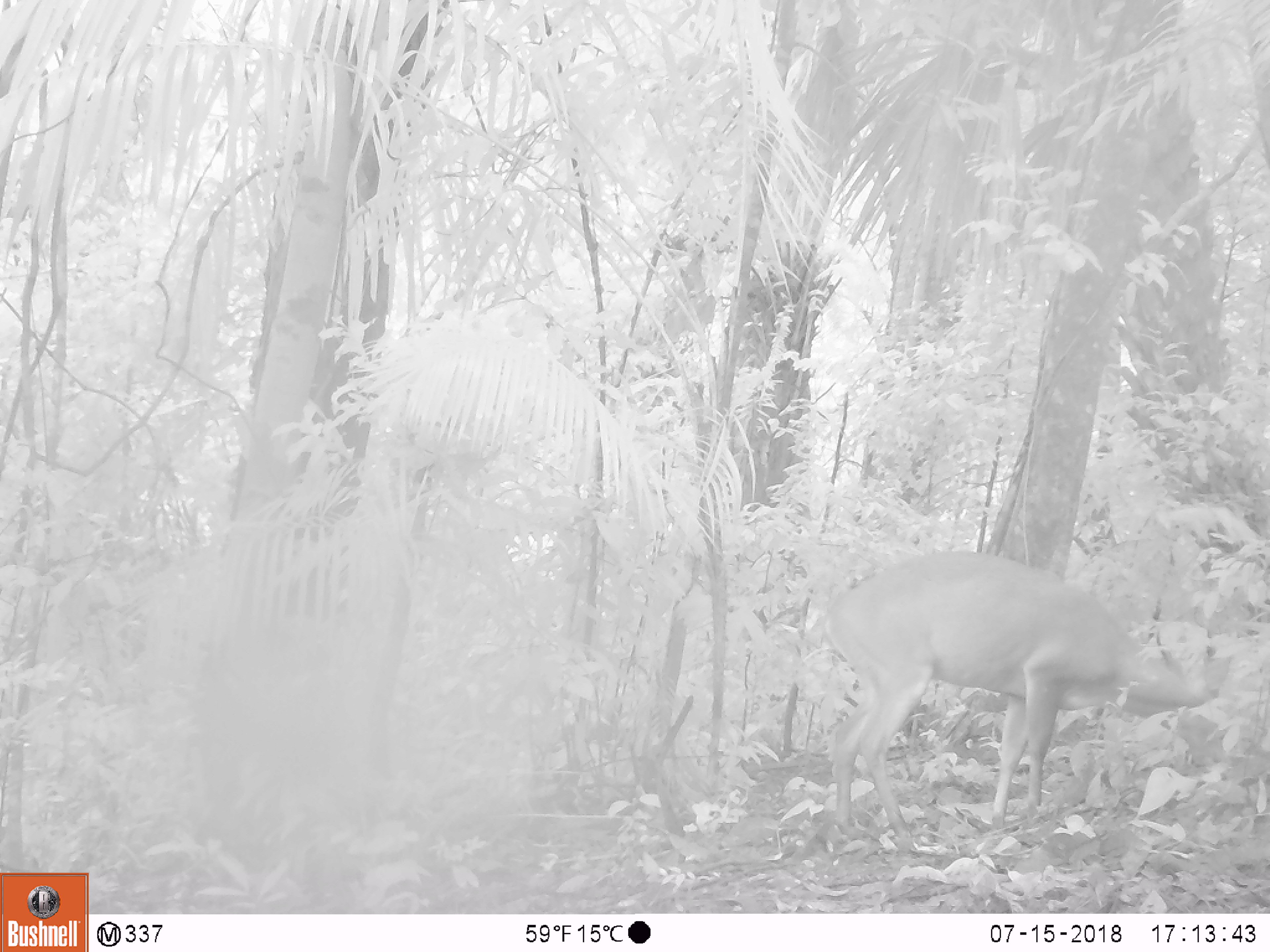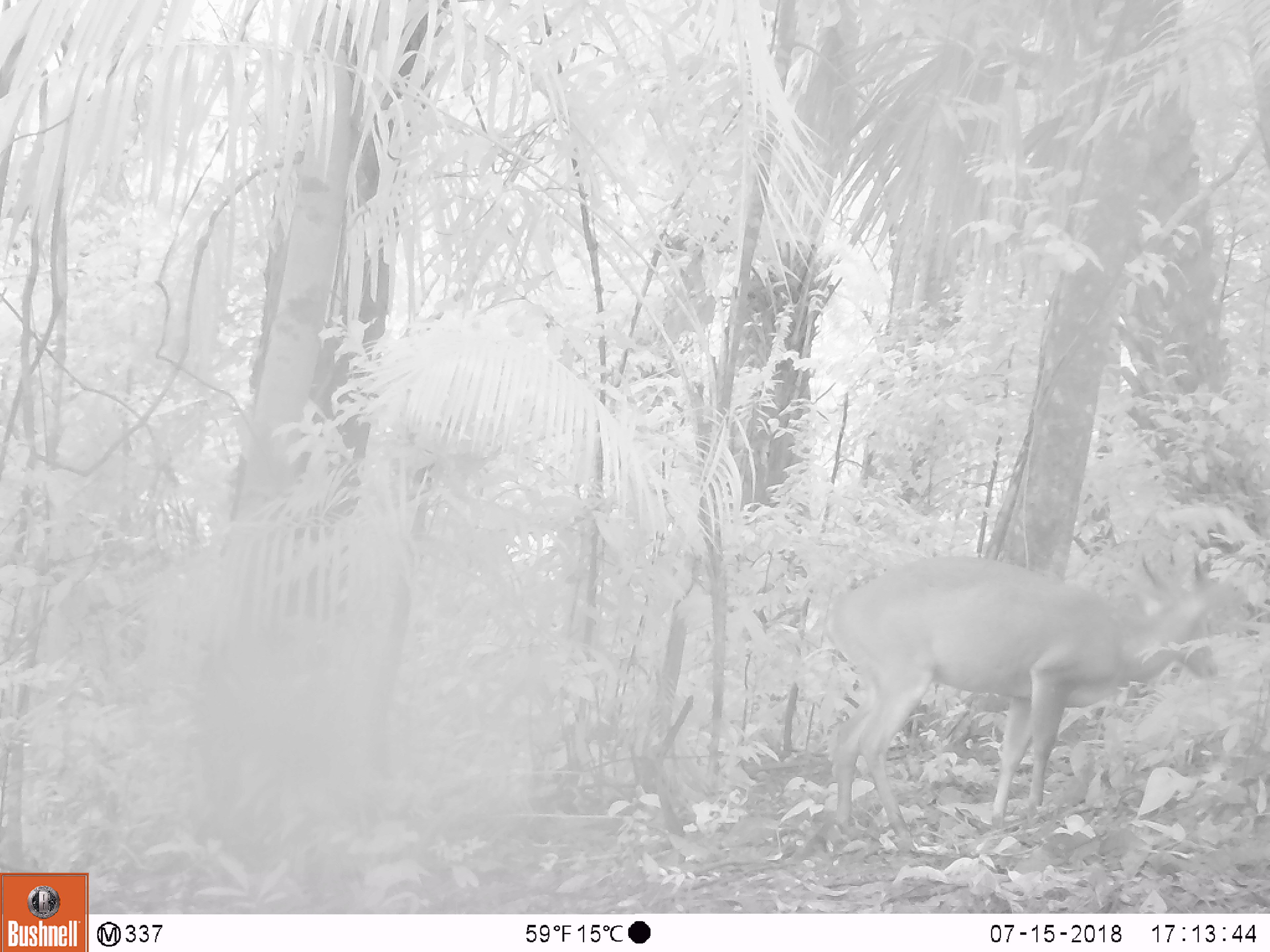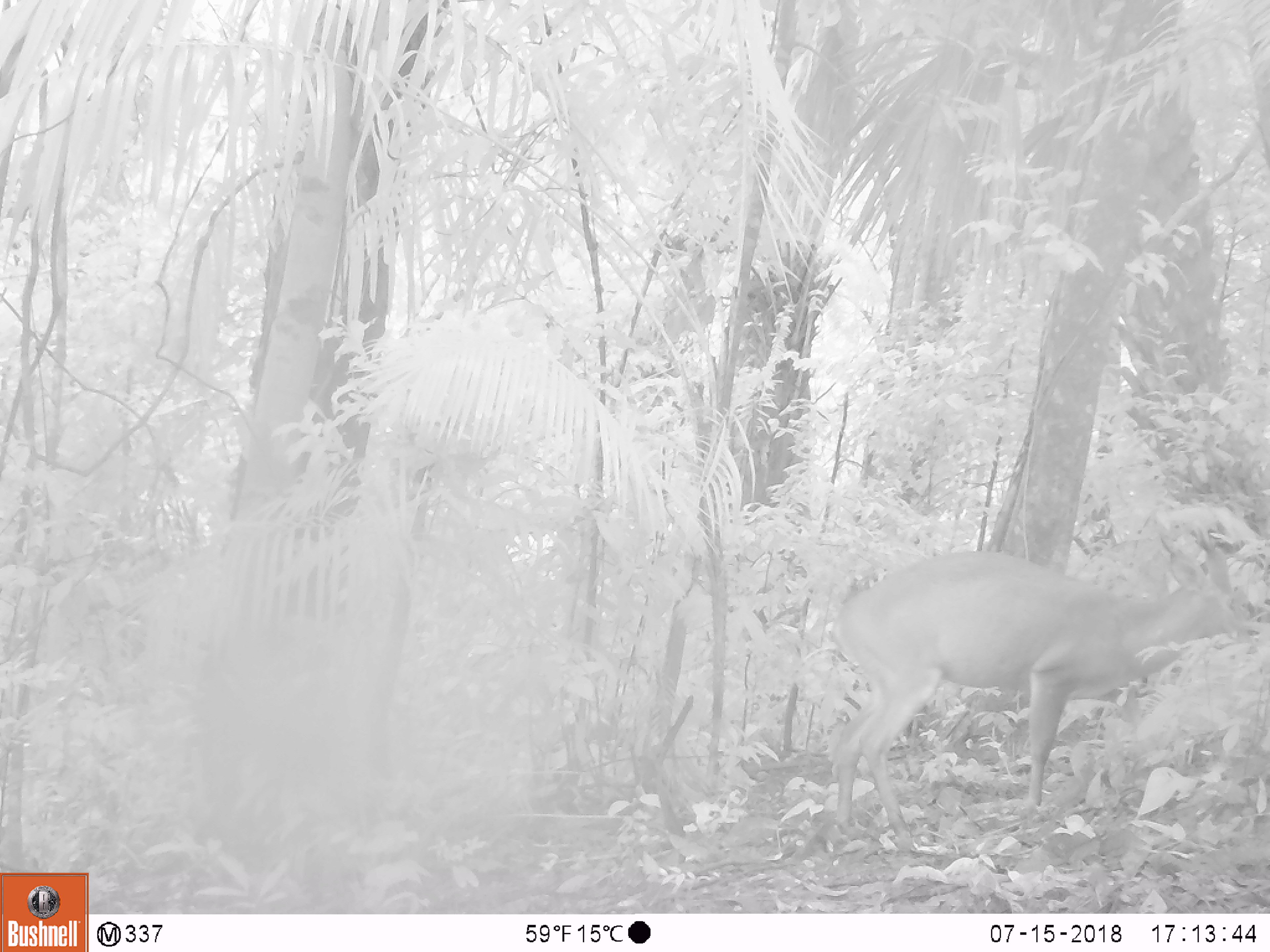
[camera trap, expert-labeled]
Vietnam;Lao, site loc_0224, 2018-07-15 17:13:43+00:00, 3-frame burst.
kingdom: Animalia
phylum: Chordata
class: Mammalia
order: Artiodactyla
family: Cervidae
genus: Muntiacus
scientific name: Muntiacus vuquangensis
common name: large-antlered muntjac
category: large antlered muntjac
Large antlered muntjac (large-antlered muntjac) (Muntiacus vuquangensis). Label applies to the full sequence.